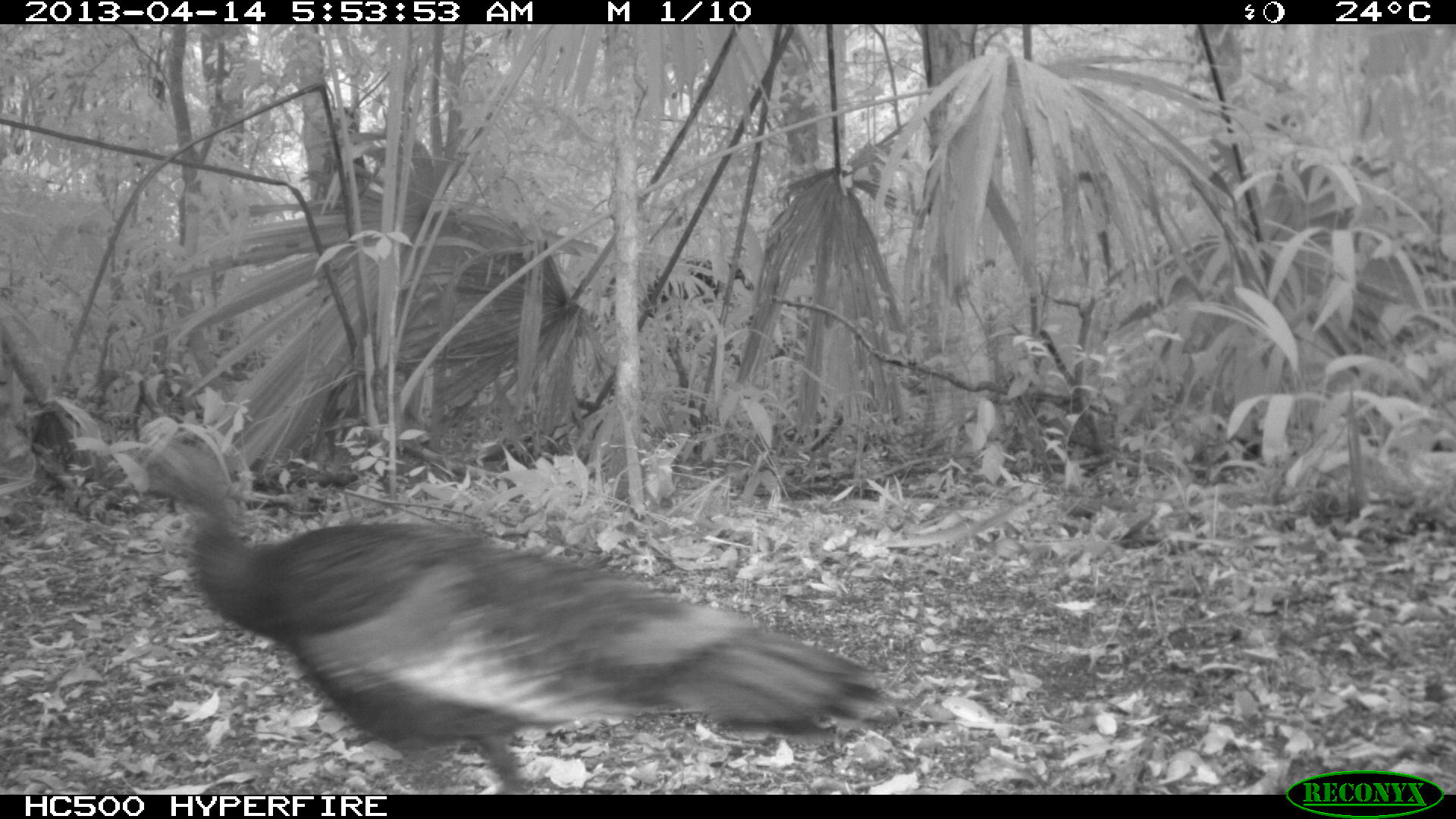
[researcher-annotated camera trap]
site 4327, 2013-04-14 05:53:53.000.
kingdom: Animalia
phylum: Chordata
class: Aves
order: Galliformes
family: Phasianidae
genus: Meleagris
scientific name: Meleagris ocellata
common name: ocellated turkey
Meleagris ocellata (ocellated turkey), count 1, sex female.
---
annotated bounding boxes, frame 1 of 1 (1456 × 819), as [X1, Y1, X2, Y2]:
meleagris ocellata: [110, 429, 899, 788]